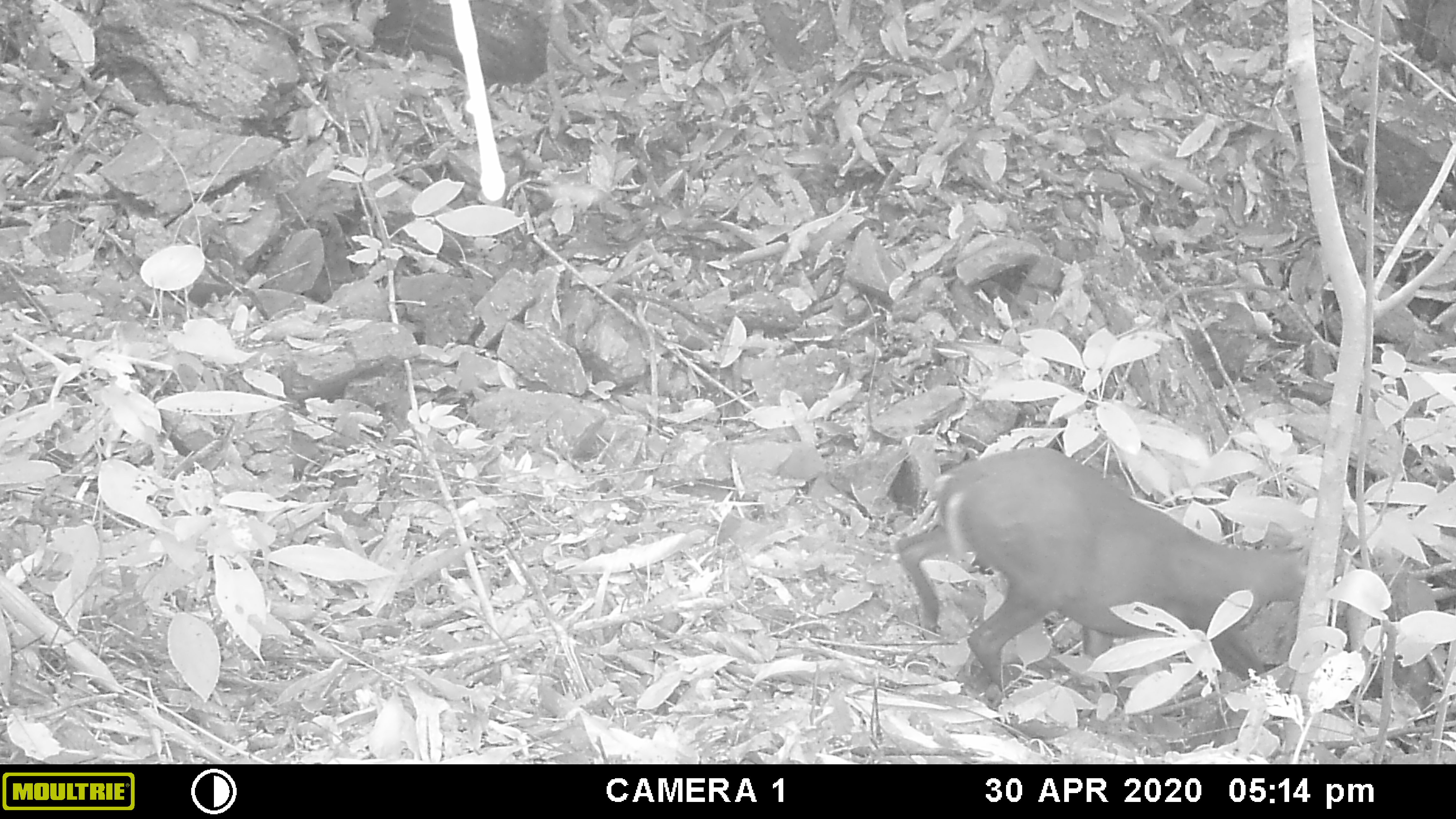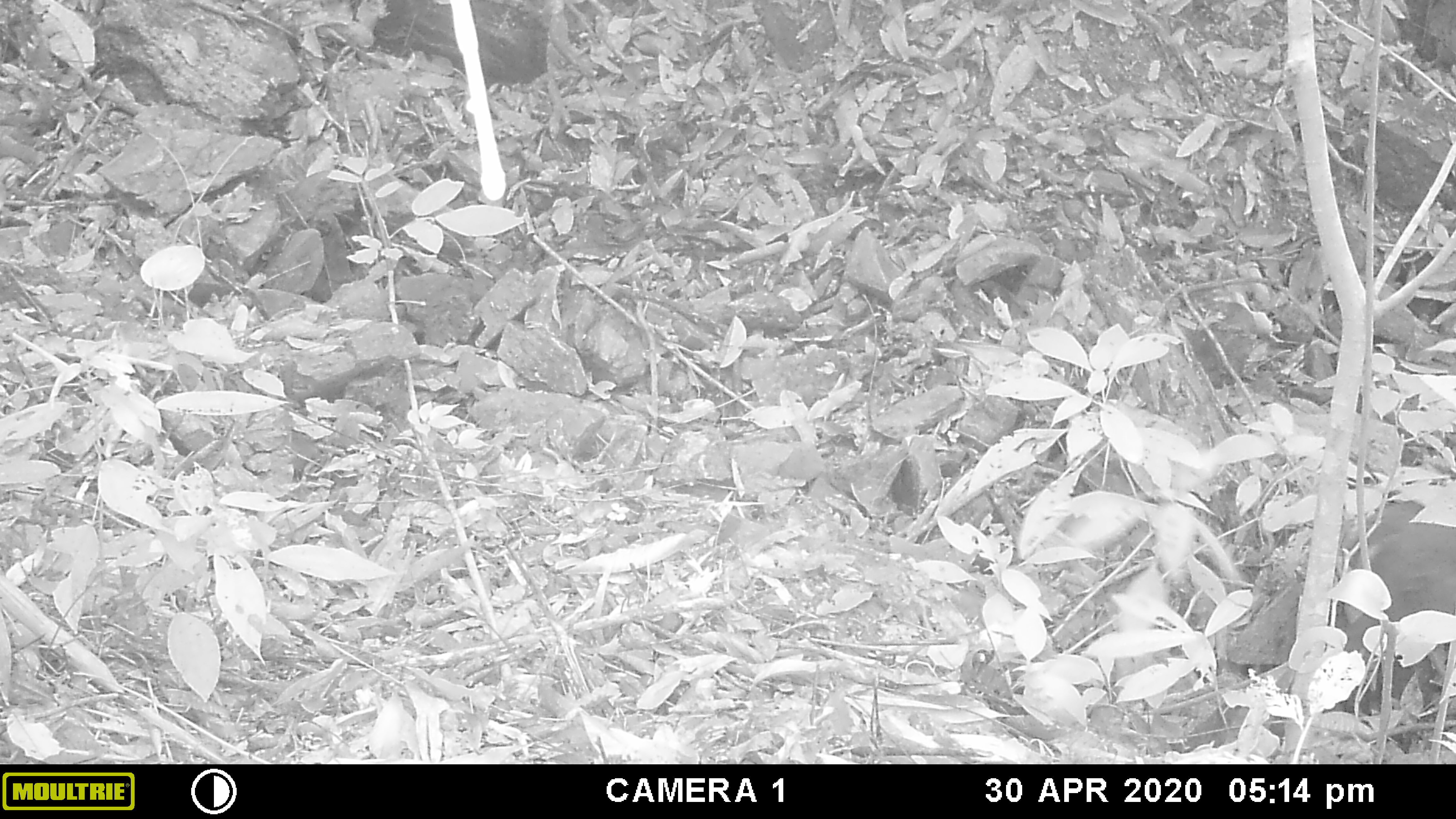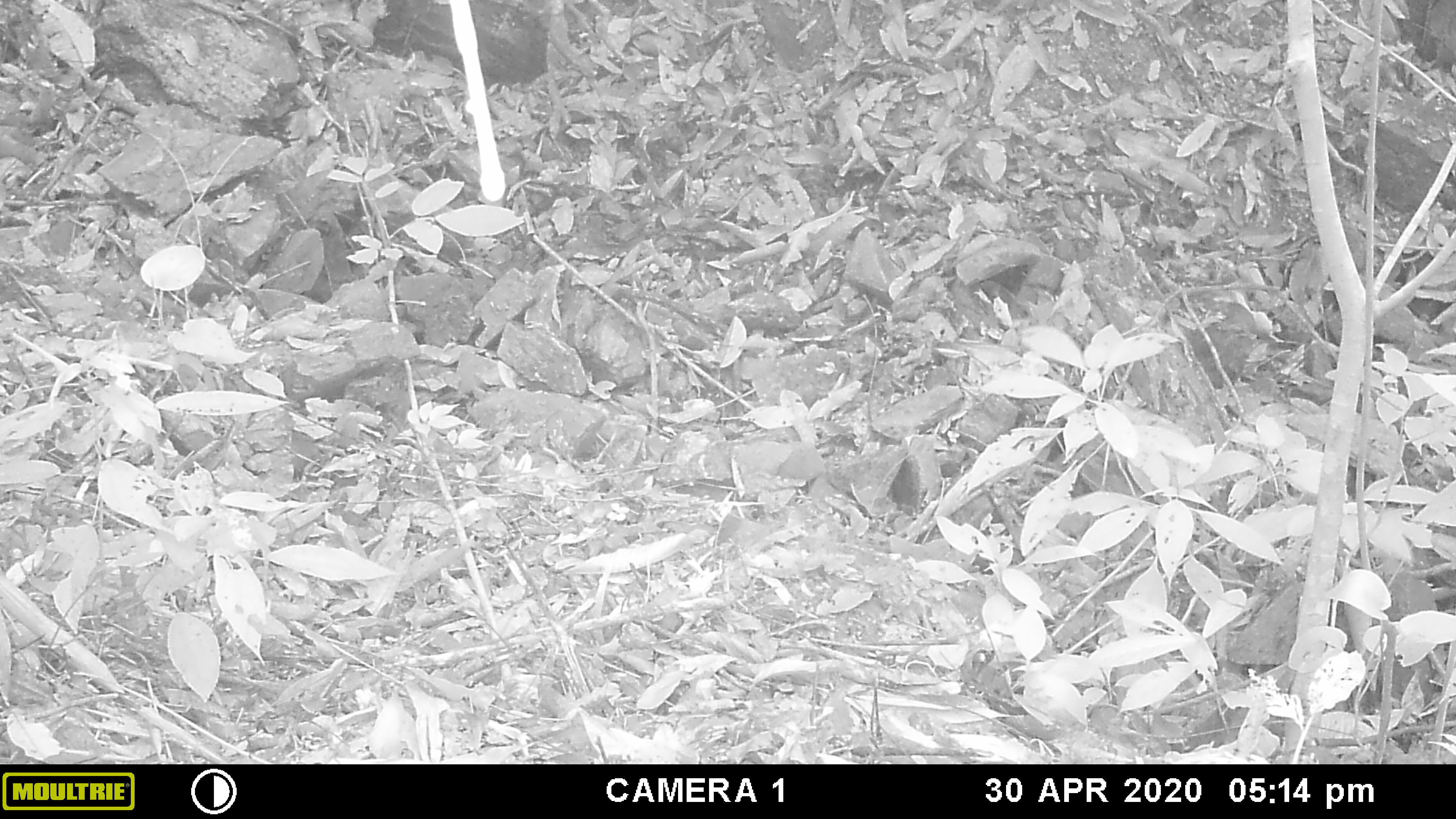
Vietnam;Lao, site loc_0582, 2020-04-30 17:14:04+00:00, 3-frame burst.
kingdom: Animalia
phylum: Chordata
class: Mammalia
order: Artiodactyla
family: Cervidae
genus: Muntiacus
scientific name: Muntiacus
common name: muntjacs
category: unidentified muntjac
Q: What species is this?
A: Unidentified muntjac (muntjacs) (Muntiacus).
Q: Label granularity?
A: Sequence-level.